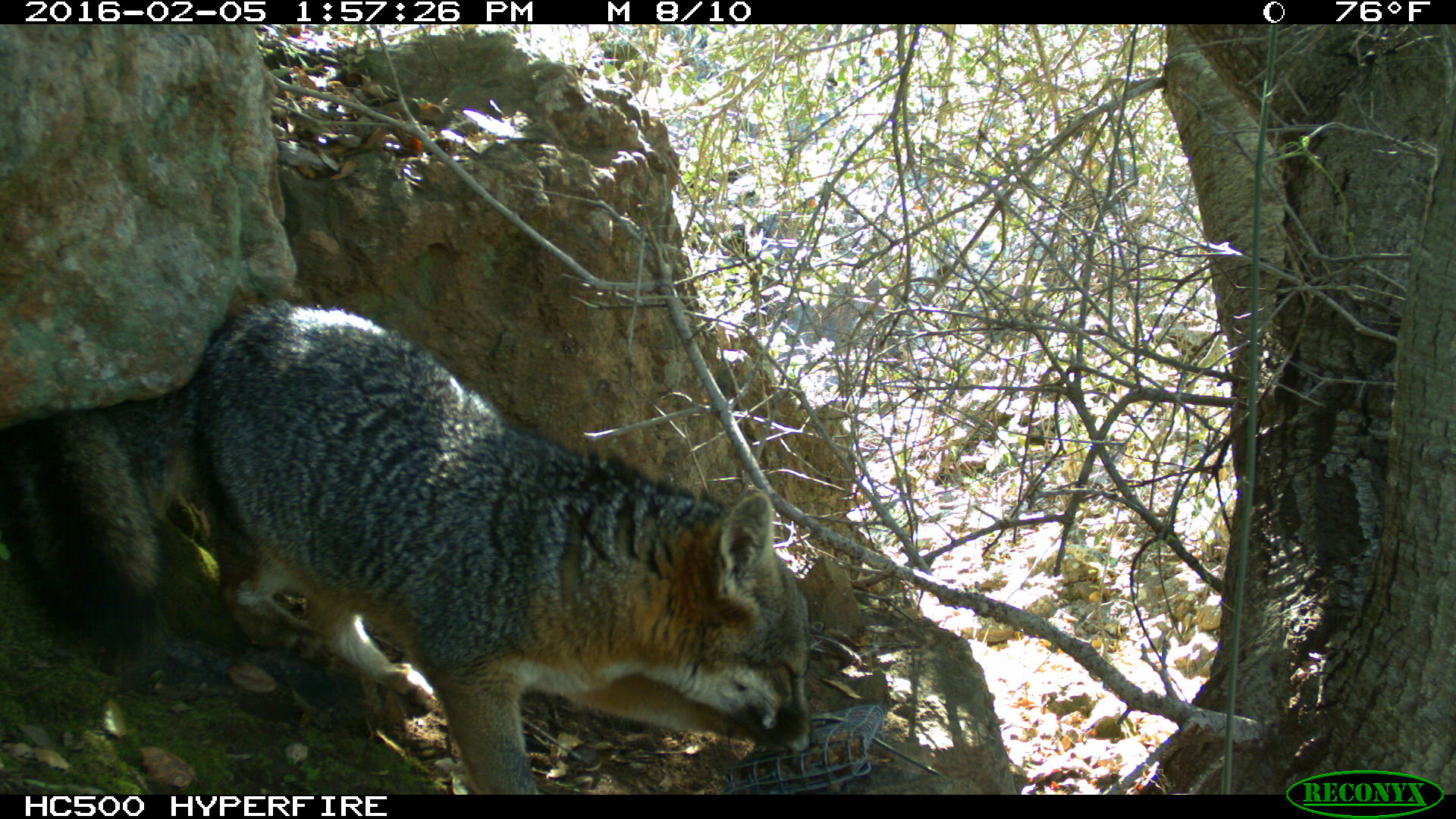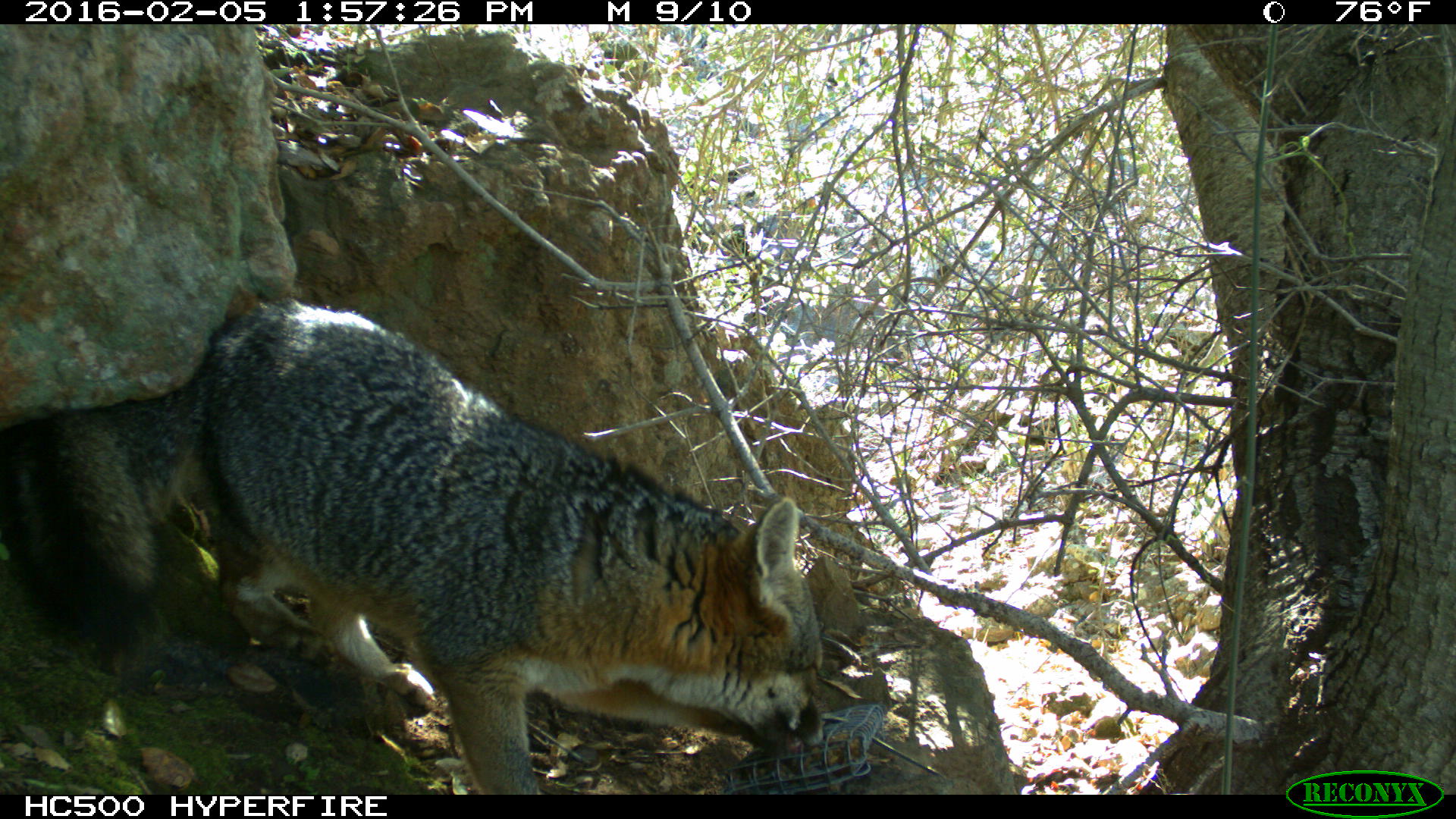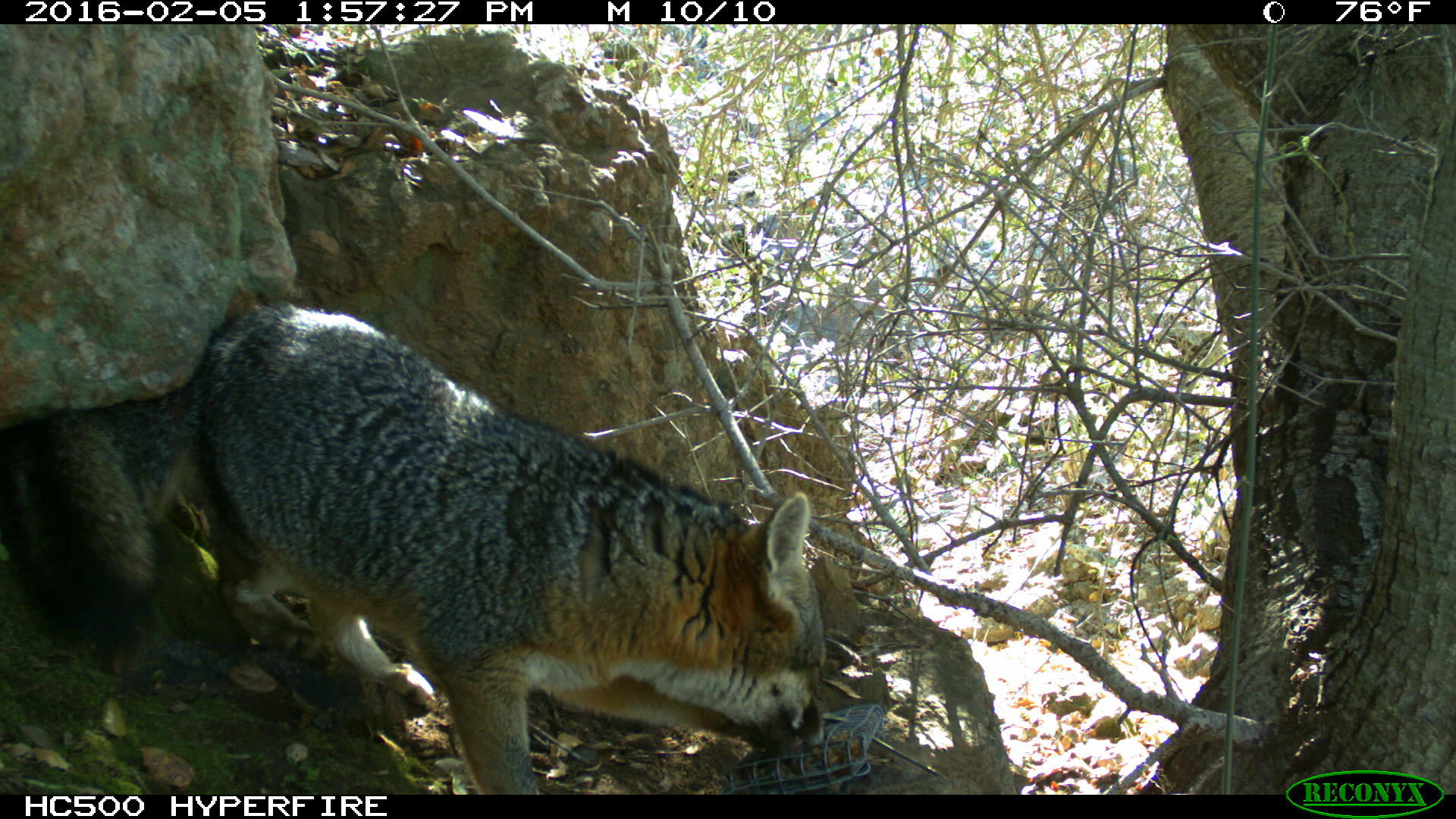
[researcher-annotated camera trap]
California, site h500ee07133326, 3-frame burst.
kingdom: Animalia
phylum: Chordata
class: Mammalia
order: Carnivora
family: Canidae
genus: Urocyon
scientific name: Urocyon littoralis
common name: island fox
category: fox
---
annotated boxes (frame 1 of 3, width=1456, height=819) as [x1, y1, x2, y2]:
fox: [0, 290, 815, 795]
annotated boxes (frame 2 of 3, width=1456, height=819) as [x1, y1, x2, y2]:
fox: [0, 300, 826, 794]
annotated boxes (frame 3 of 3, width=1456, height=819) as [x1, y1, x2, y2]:
fox: [0, 302, 827, 795]